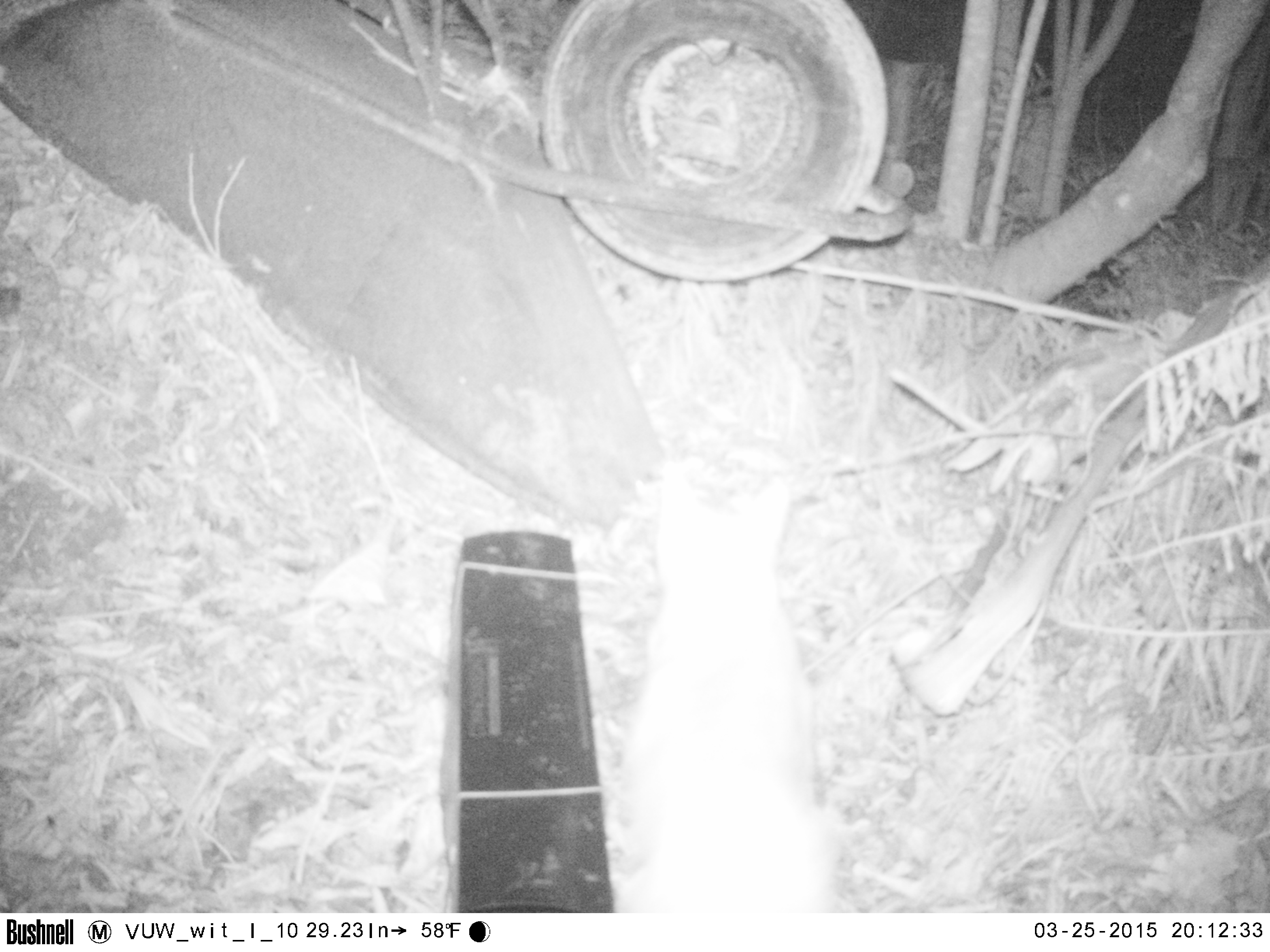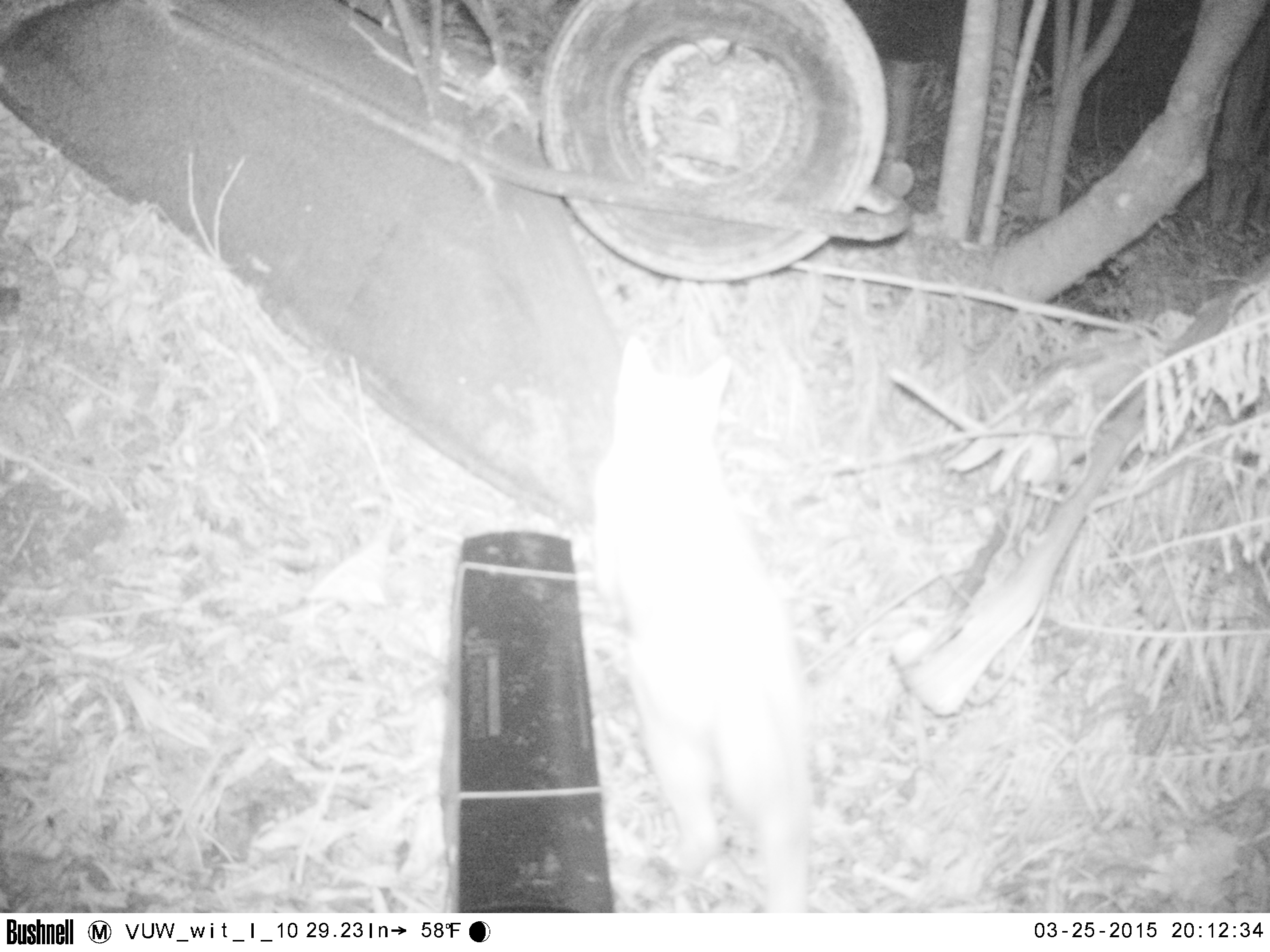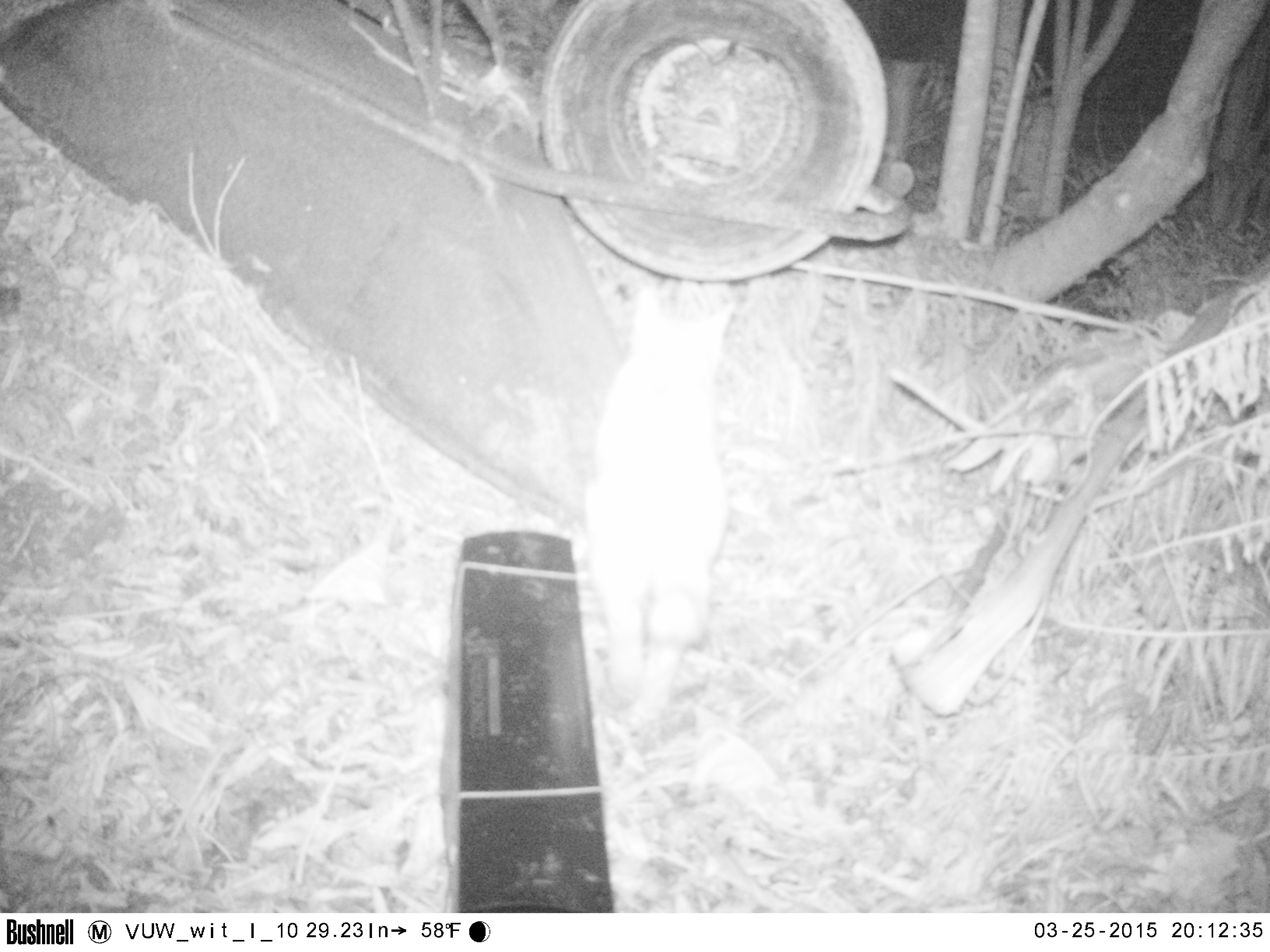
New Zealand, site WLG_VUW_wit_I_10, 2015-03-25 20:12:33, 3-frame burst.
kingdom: Animalia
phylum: Chordata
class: Mammalia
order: Carnivora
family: Felidae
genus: Felis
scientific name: Felis catus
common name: domestic cat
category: cat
Cat (domestic cat) (Felis catus).